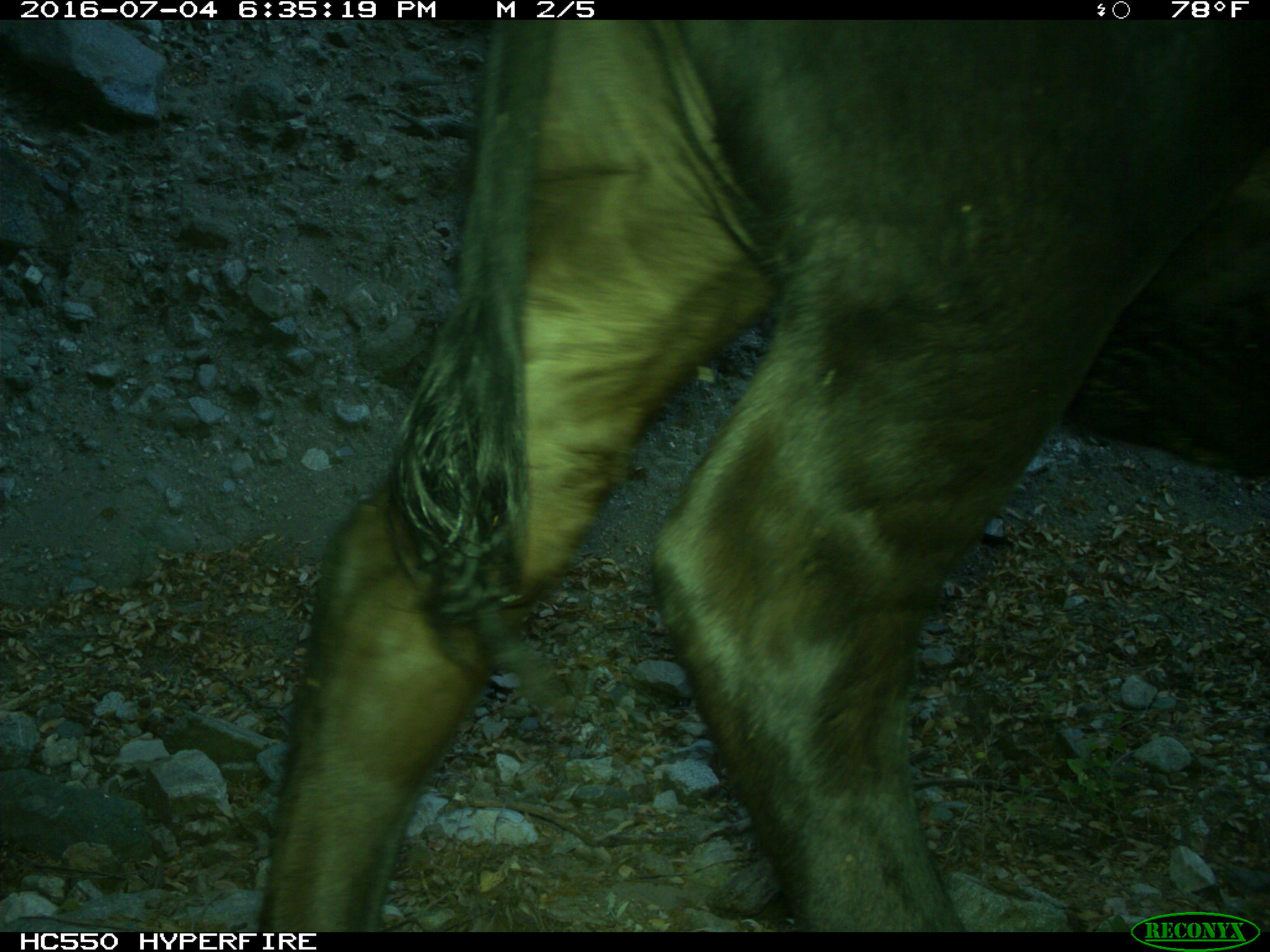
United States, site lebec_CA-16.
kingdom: Animalia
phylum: Chordata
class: Mammalia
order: Artiodactyla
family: Bovidae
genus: Bos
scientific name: Bos taurus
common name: domestic cow